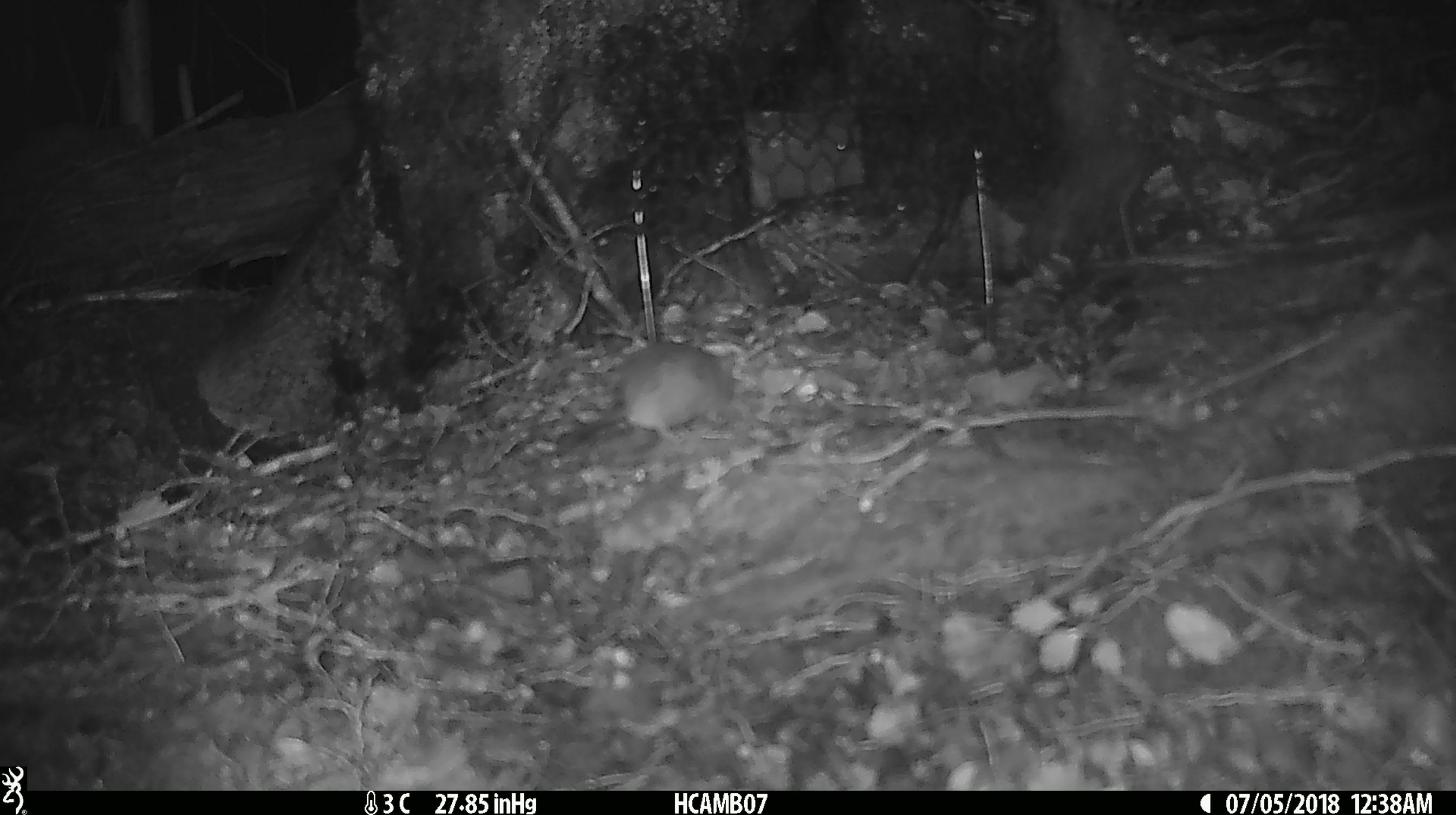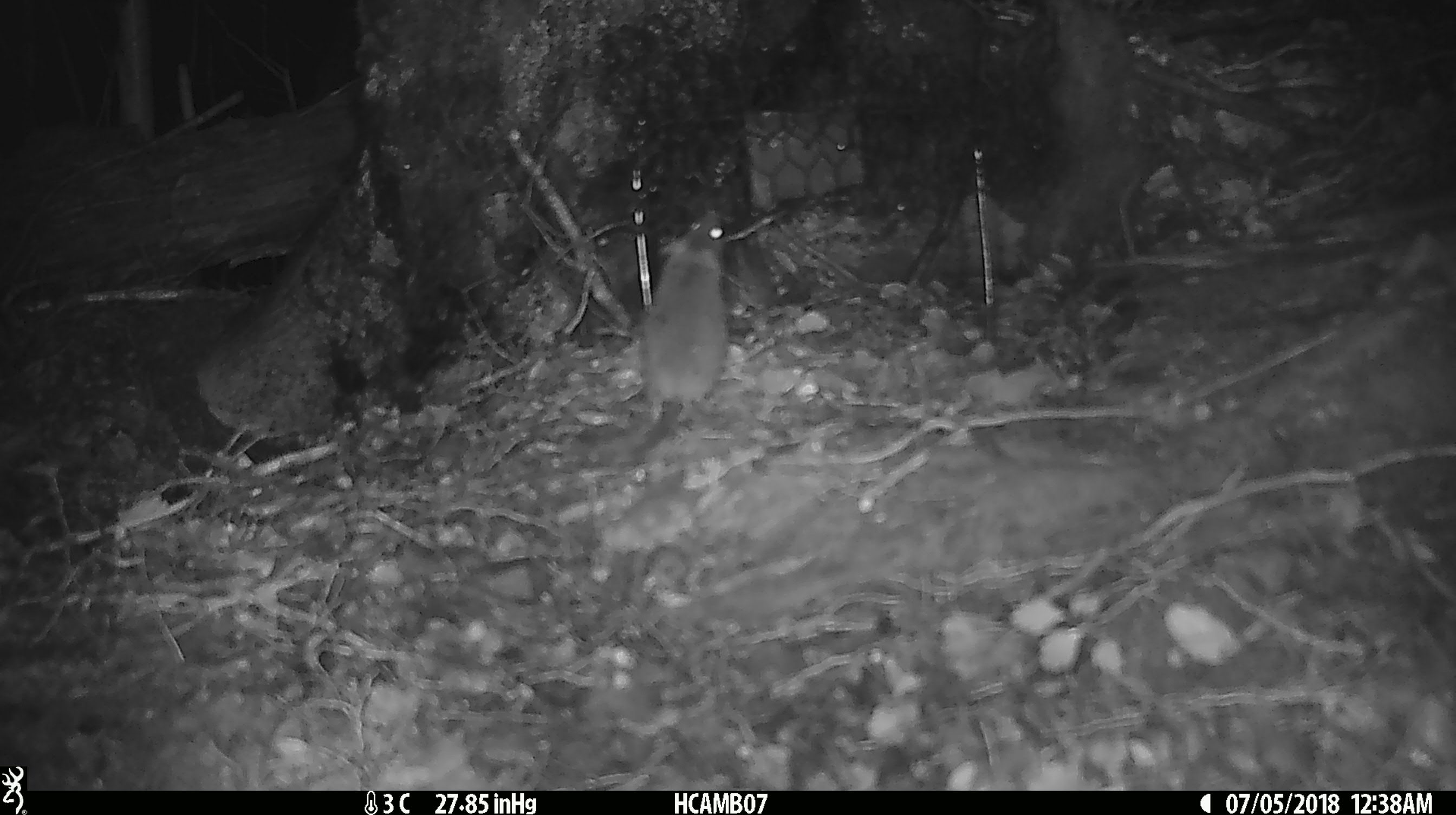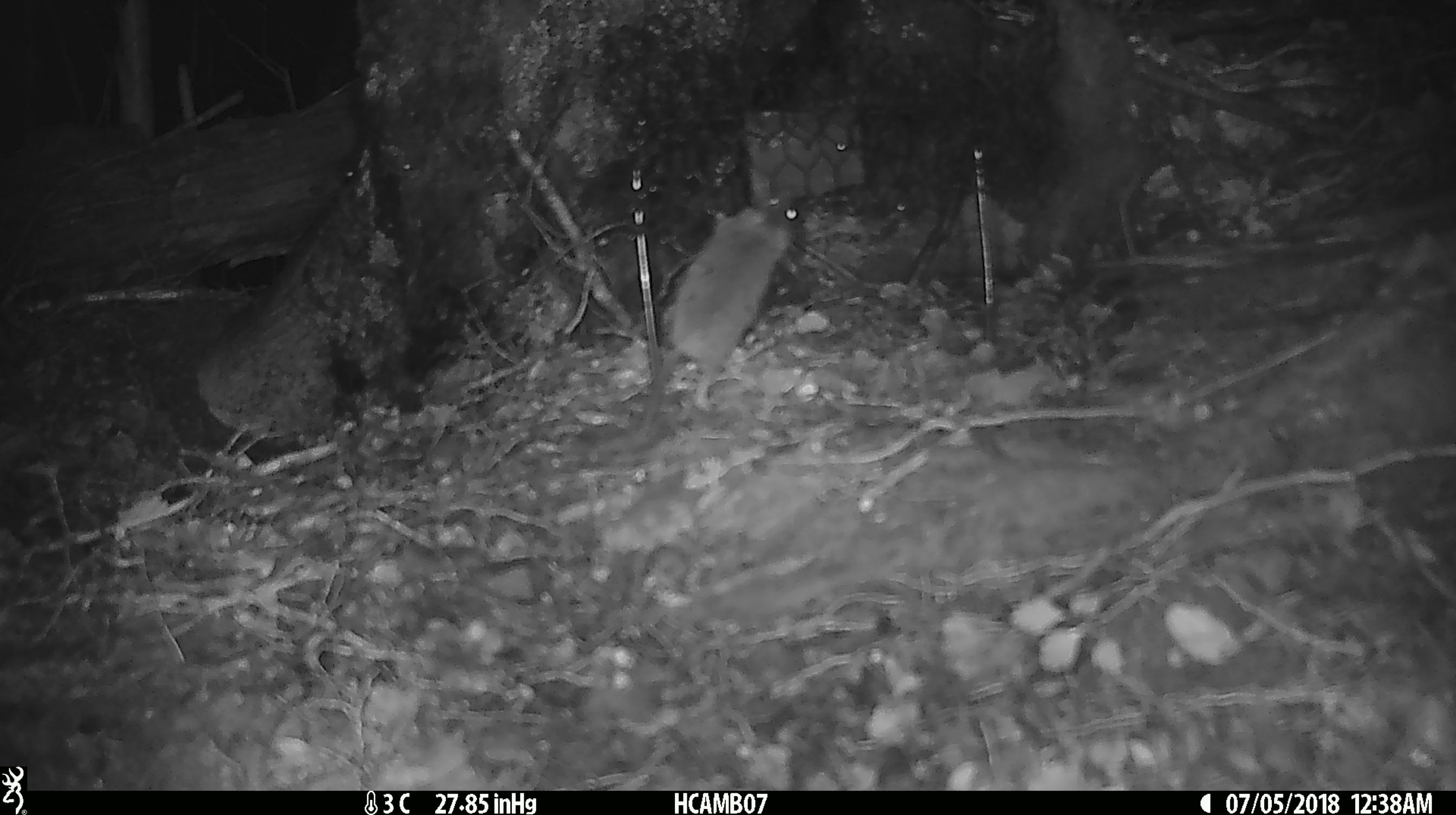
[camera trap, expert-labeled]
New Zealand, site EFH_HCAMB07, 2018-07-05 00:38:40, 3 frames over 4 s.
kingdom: Animalia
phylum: Chordata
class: Mammalia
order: Rodentia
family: Muridae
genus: Mus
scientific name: Mus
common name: mouse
Mouse (Mus).